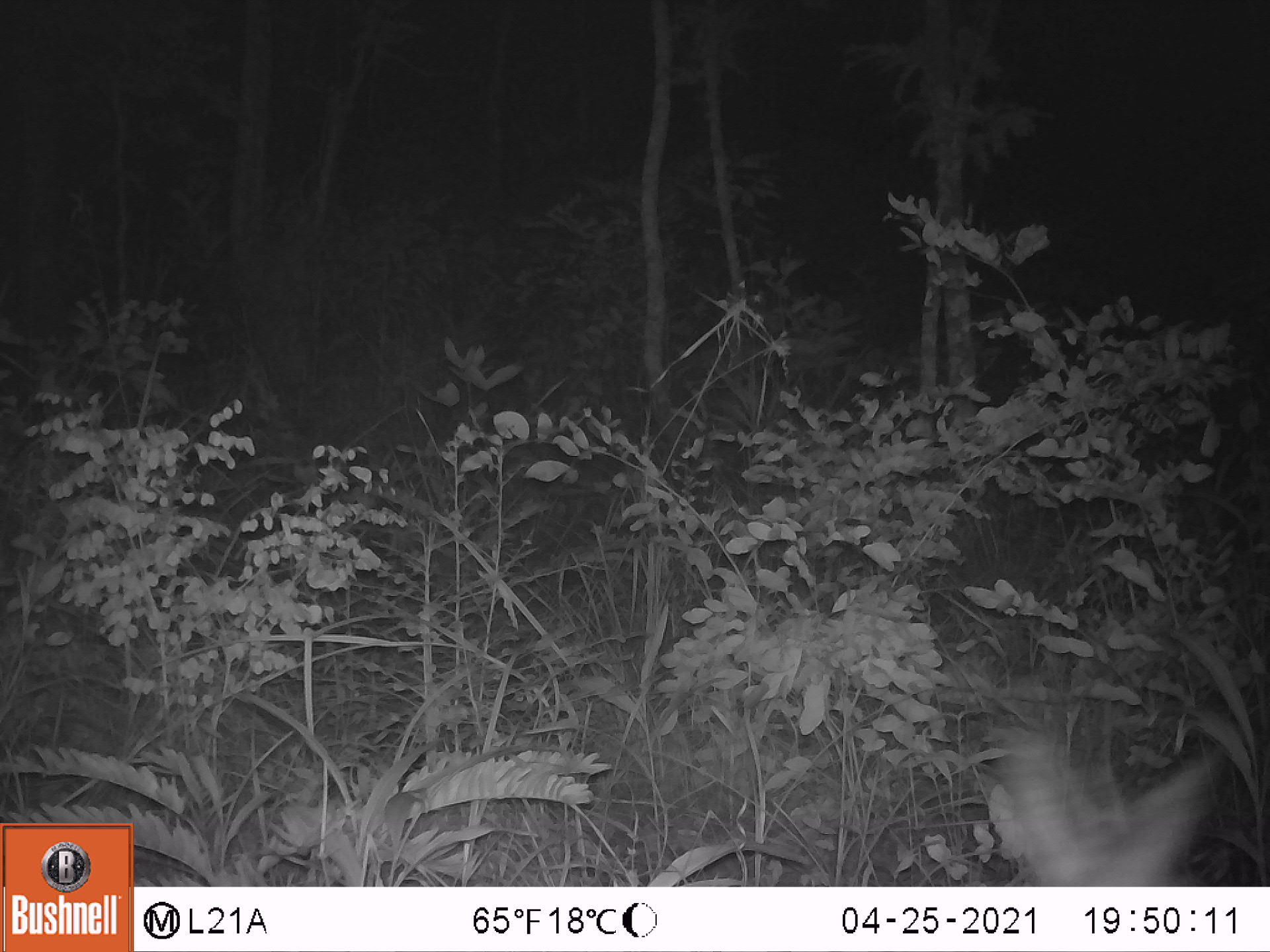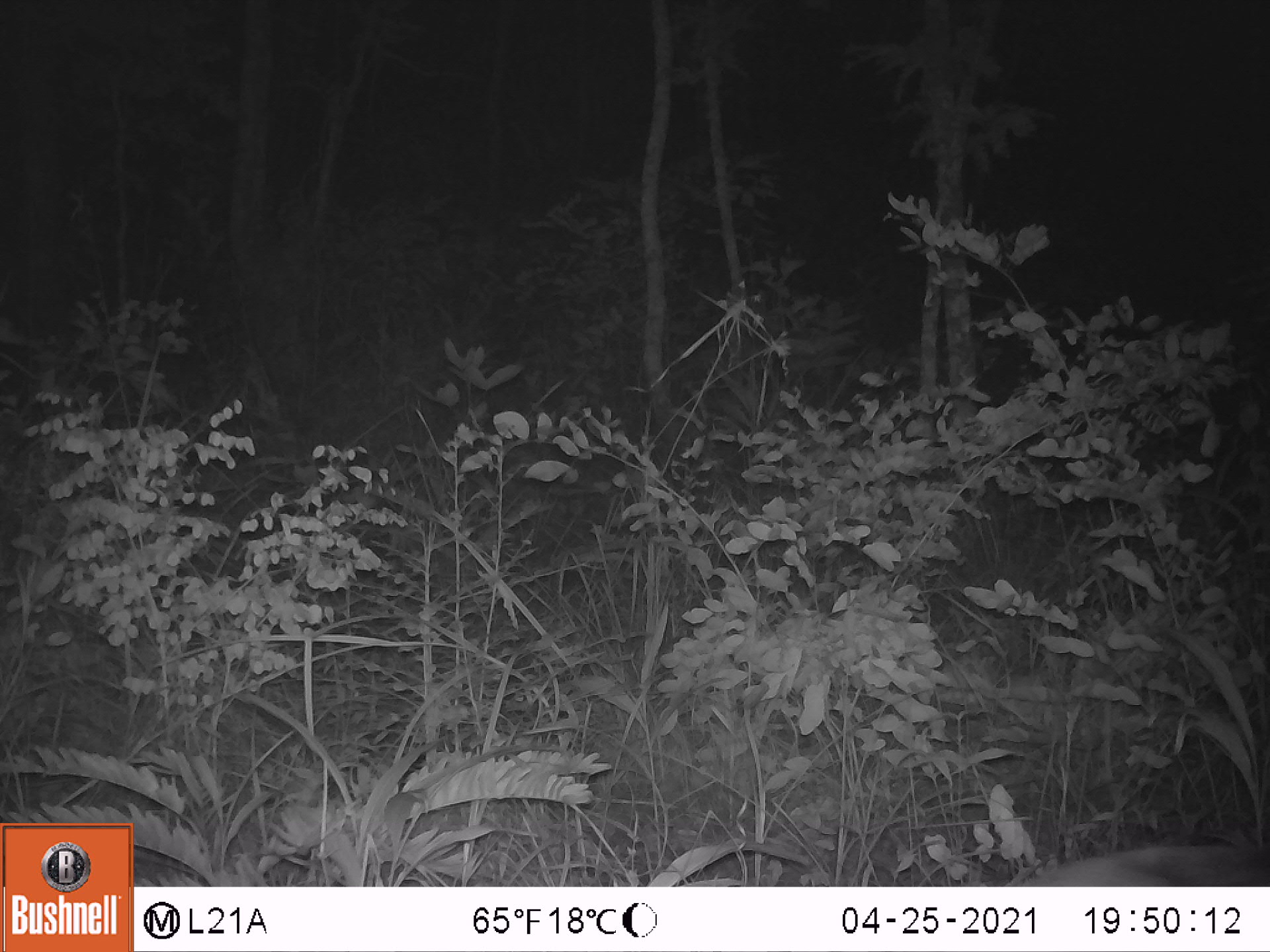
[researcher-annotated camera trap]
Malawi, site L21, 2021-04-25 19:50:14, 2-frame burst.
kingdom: Animalia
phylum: Chordata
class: Mammalia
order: Artiodactyla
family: Bovidae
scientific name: Antilopinae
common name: small antelope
Small antelope (Antilopinae), count 1.